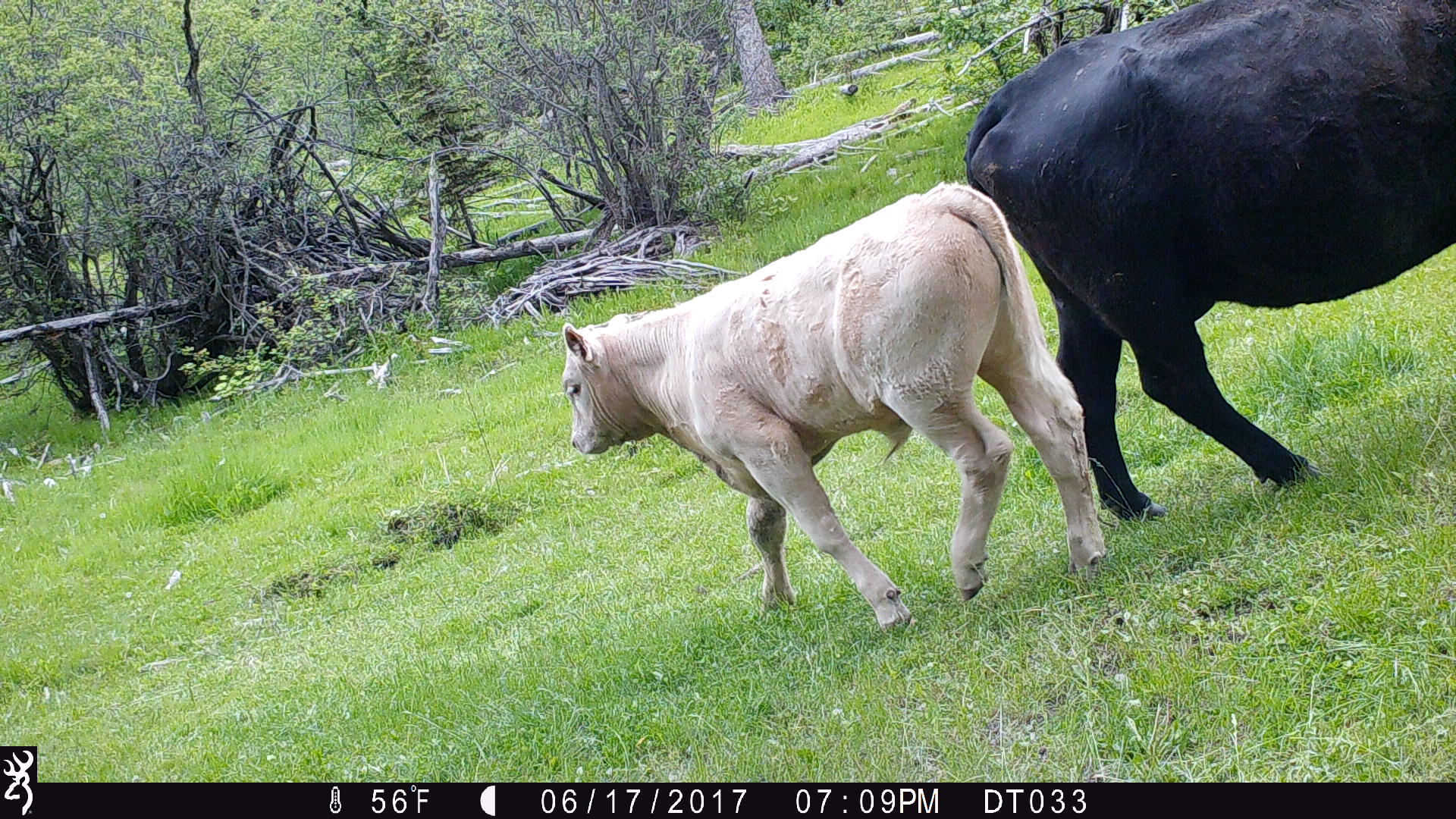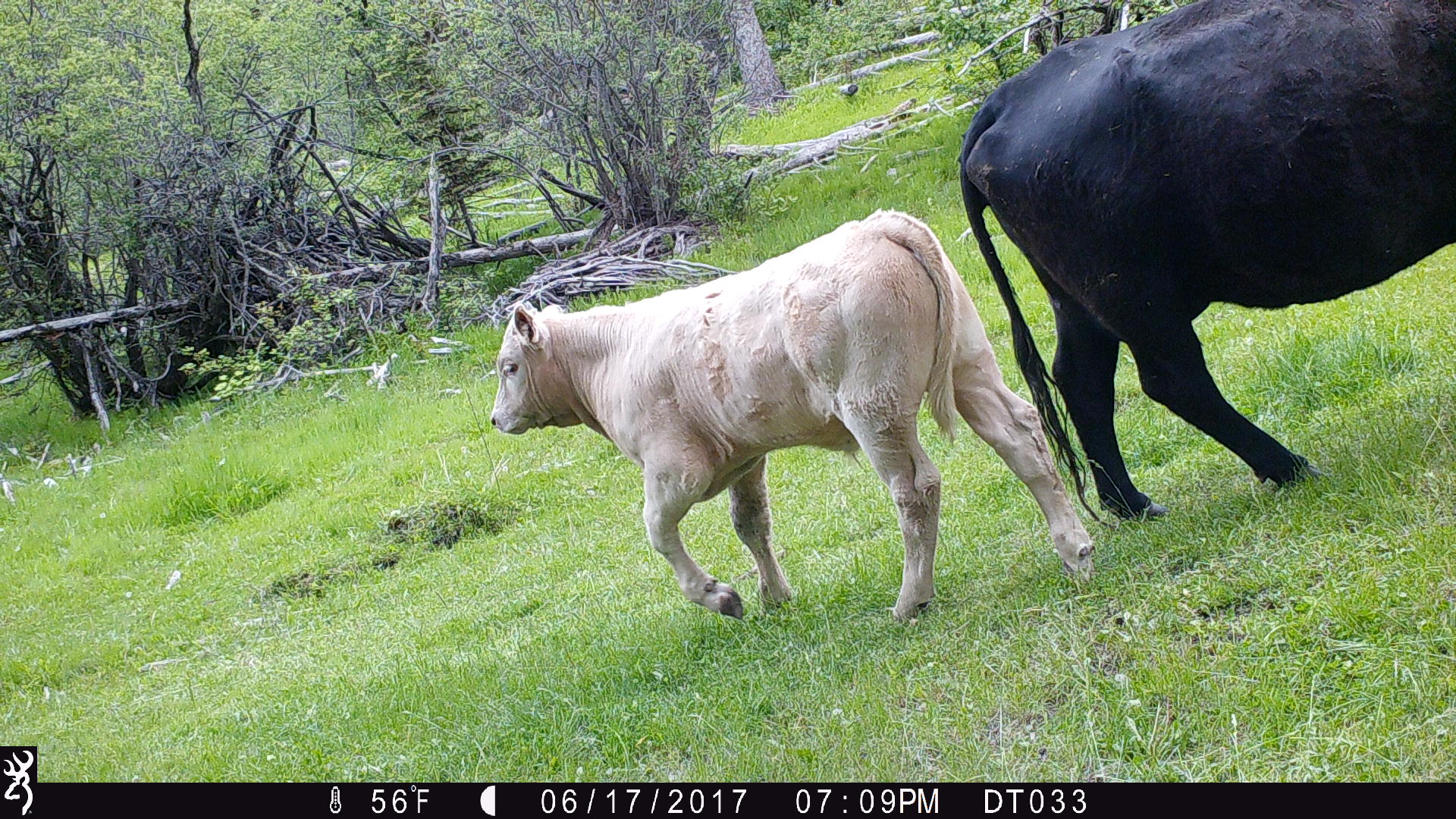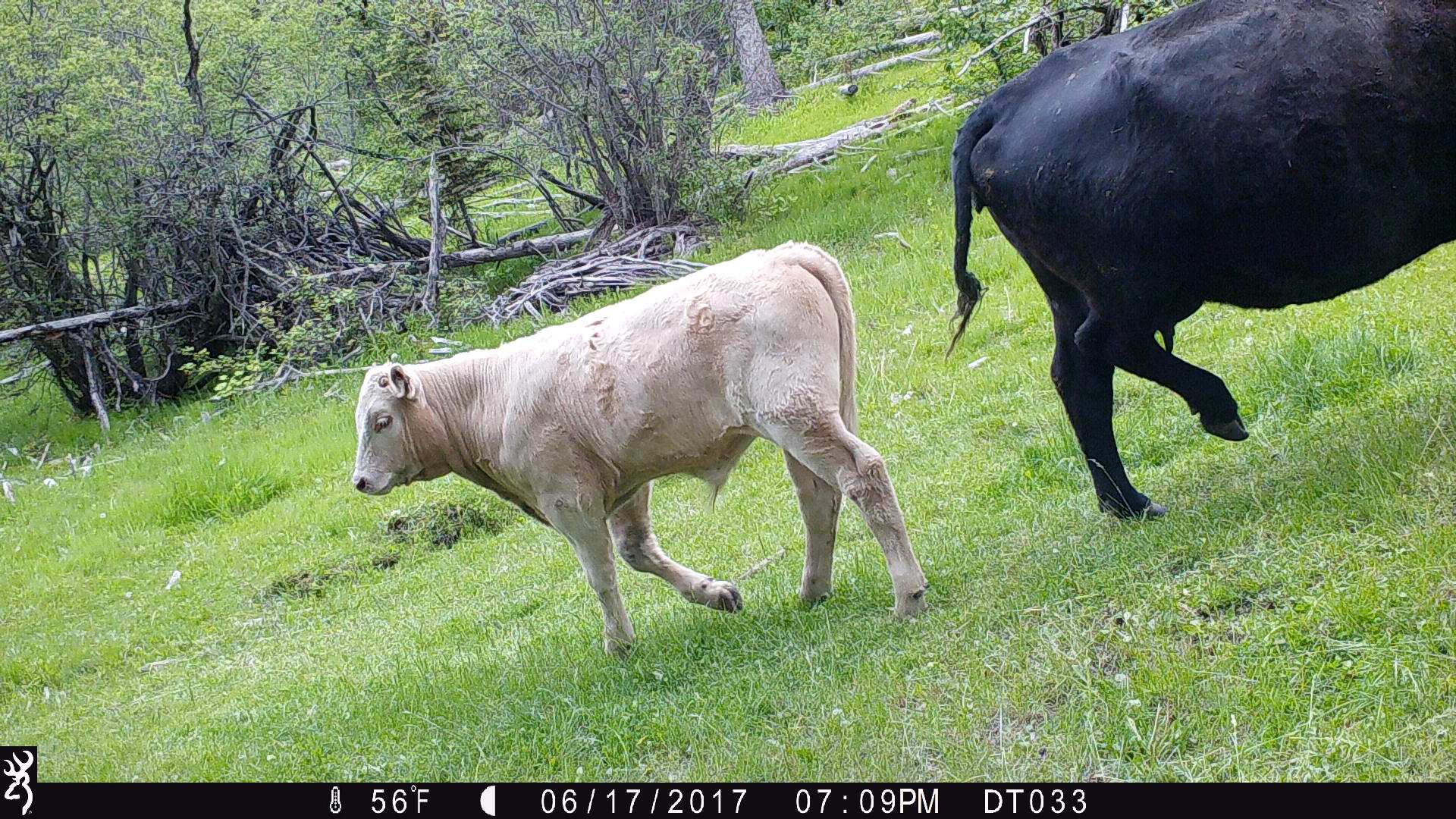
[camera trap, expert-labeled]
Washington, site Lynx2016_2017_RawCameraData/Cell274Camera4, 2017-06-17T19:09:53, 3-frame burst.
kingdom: Animalia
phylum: Chordata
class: Mammalia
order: Artiodactyla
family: Bovidae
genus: Bos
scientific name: Bos taurus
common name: domestic cattle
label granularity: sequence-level